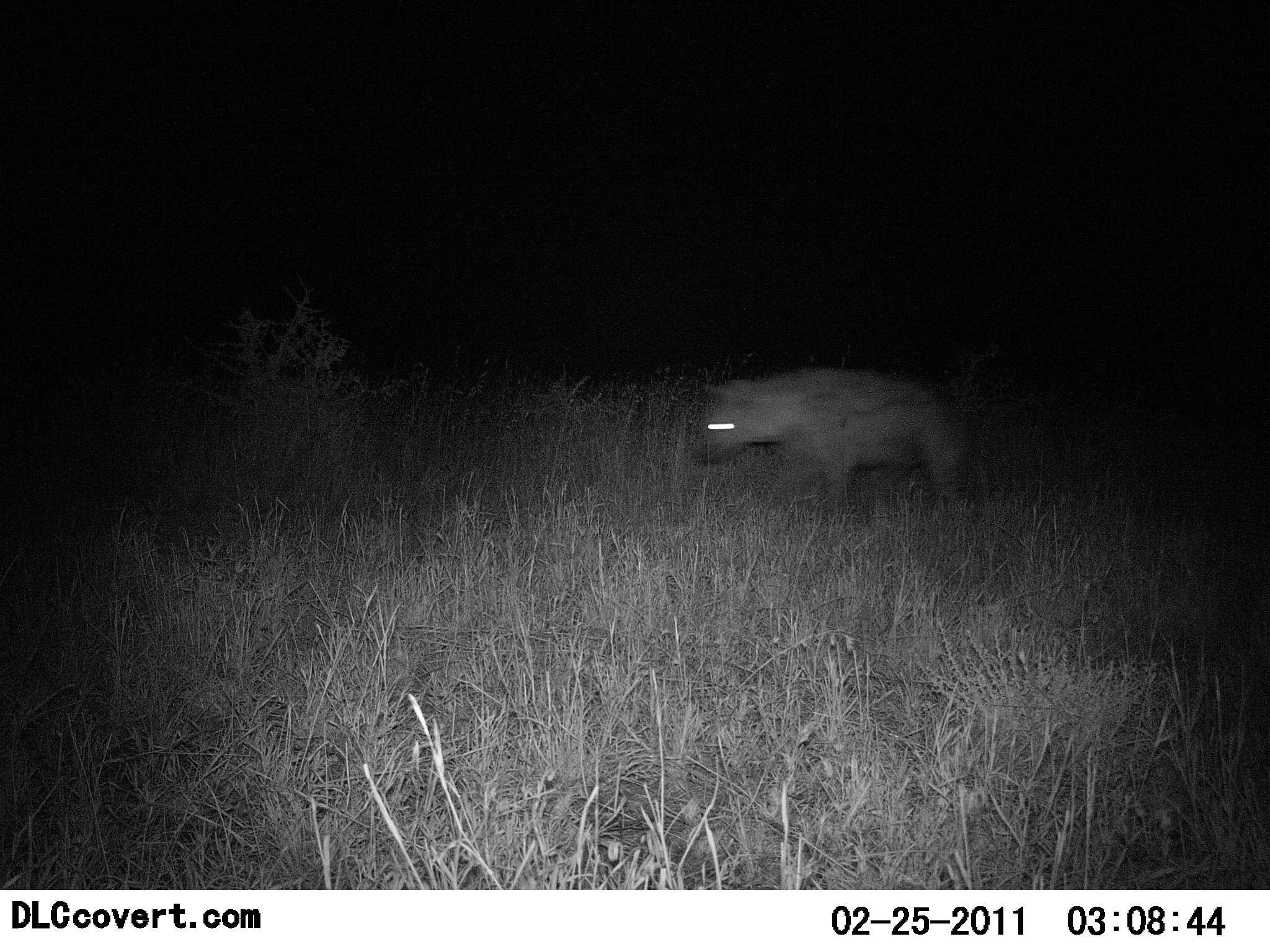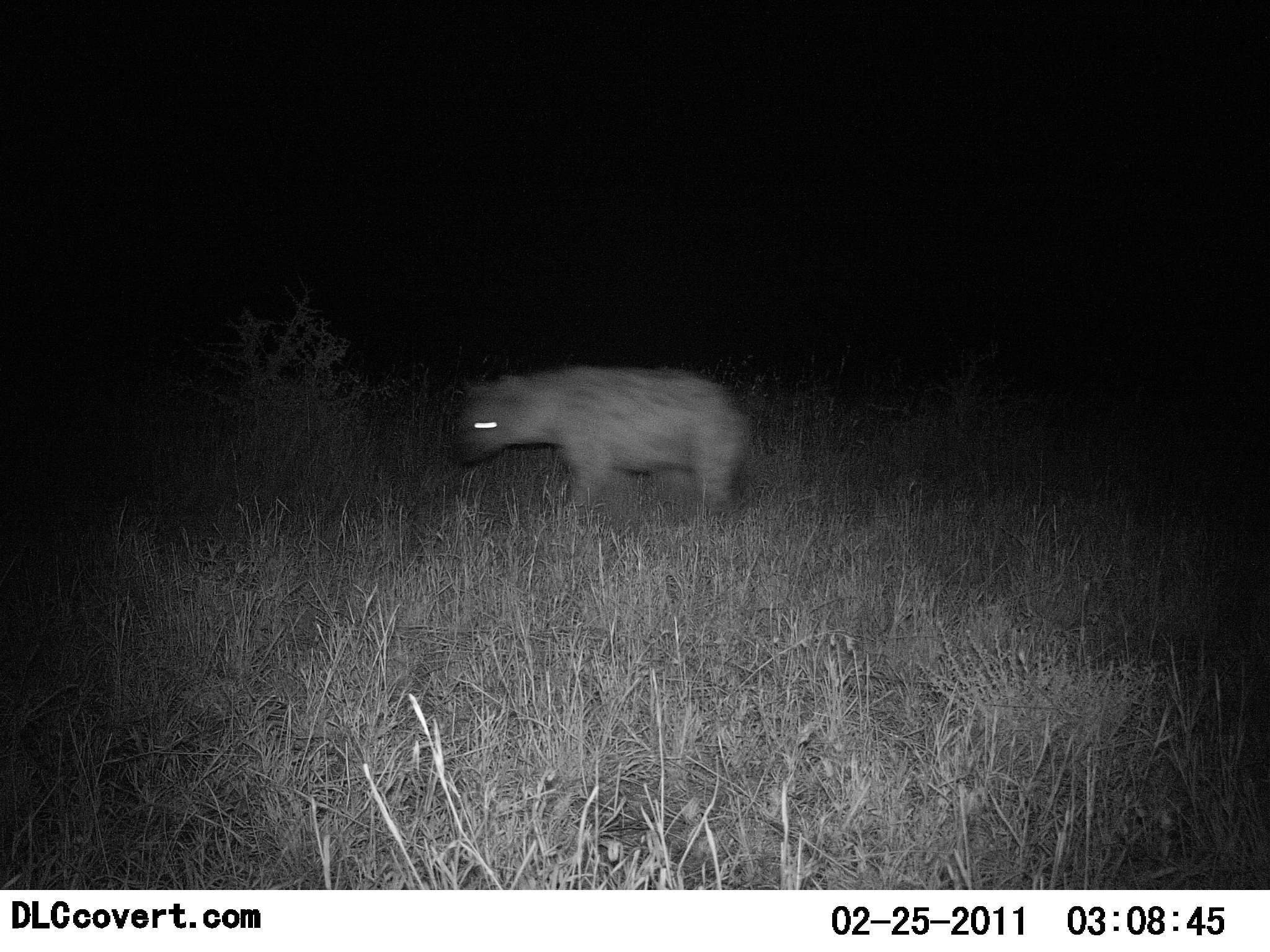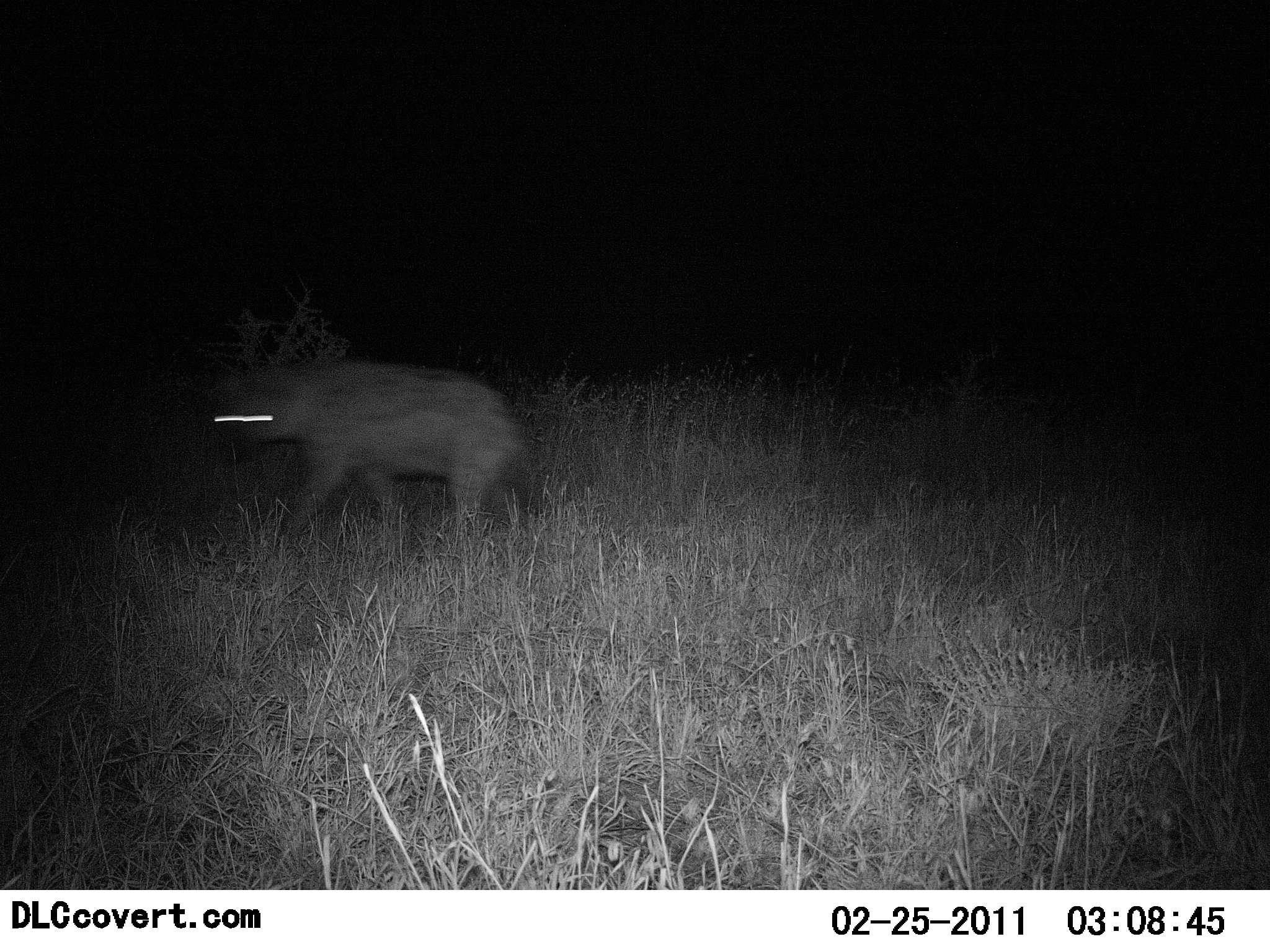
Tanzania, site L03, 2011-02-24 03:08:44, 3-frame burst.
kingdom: Animalia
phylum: Chordata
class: Mammalia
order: Carnivora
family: Hyaenidae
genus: Crocuta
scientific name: Crocuta crocuta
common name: spotted hyena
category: hyenaspotted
Hyenaspotted (spotted hyena) (Crocuta crocuta), count 1. Behavior (volunteer vote fractions): standing 8%, resting 0%, moving 92%, interacting 0%. Young present (vote fraction): 0%. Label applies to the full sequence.